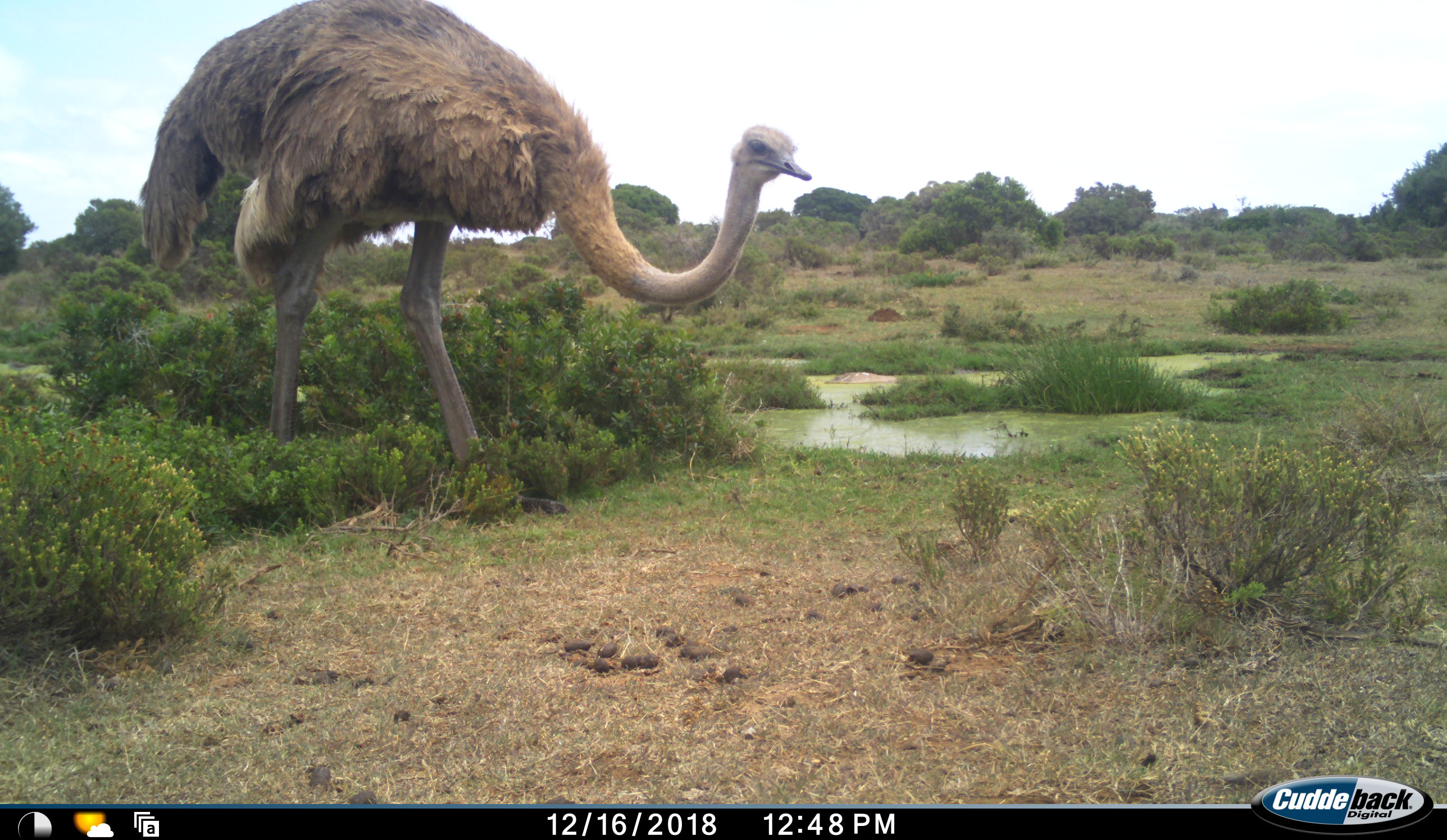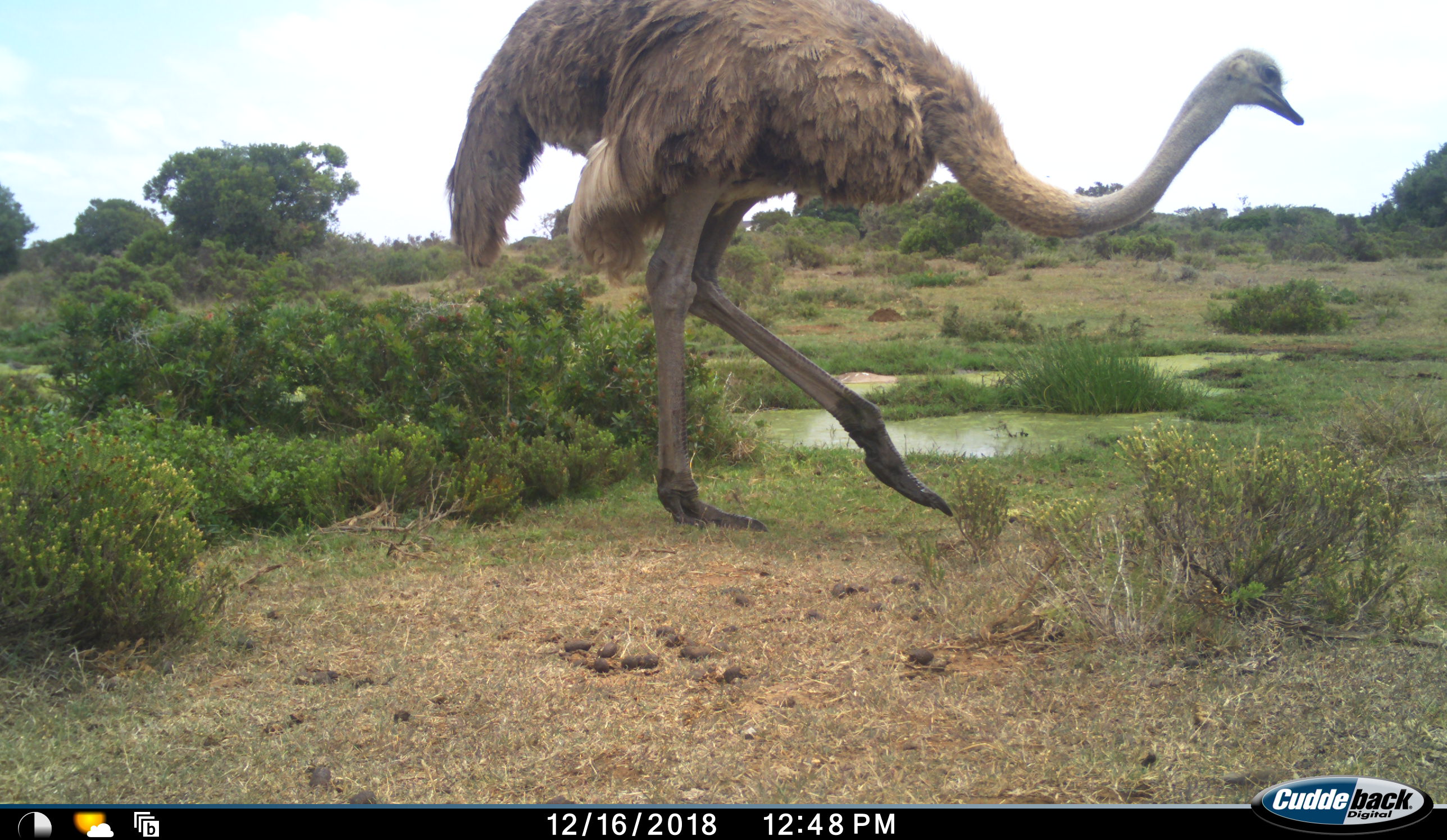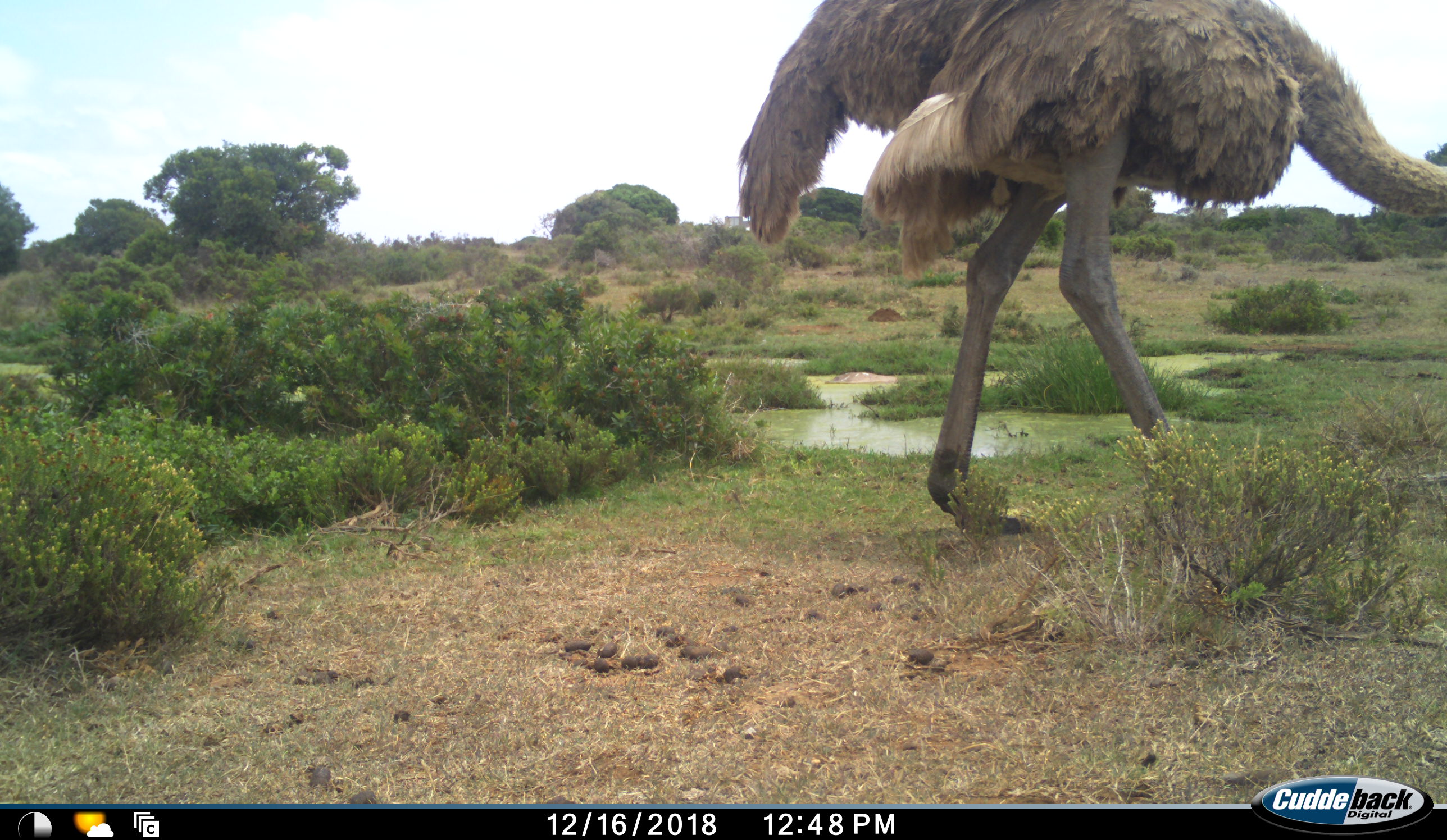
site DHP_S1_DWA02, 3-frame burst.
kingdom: Animalia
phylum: Chordata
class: Aves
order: Struthioniformes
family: Struthionidae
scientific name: Struthionidae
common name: ostrich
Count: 1.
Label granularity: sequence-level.